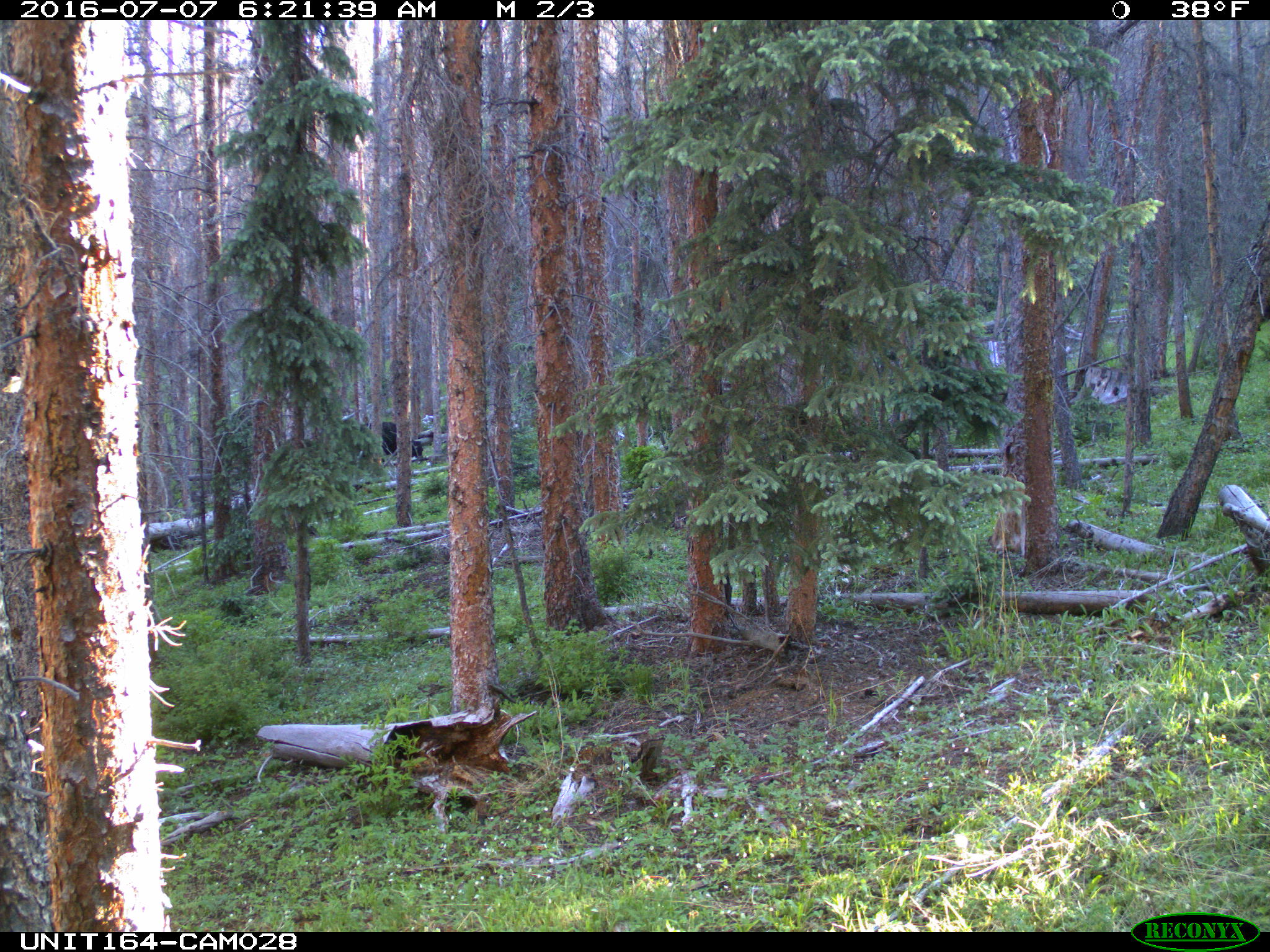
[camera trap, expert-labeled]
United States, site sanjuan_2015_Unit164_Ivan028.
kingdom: Animalia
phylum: Chordata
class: Mammalia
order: Artiodactyla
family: Bovidae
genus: Bos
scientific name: Bos taurus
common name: domestic cow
Bos taurus (domestic cow).